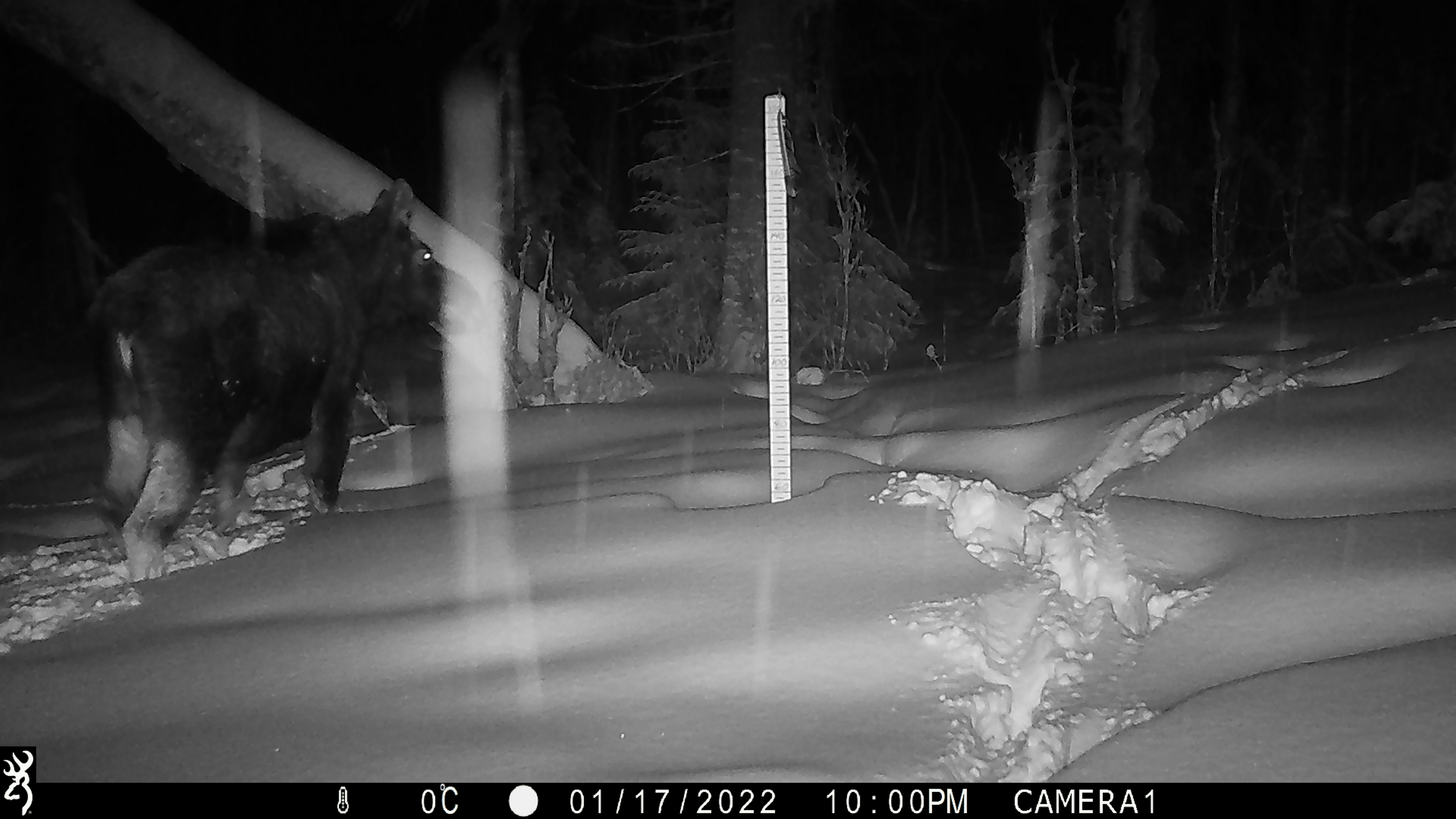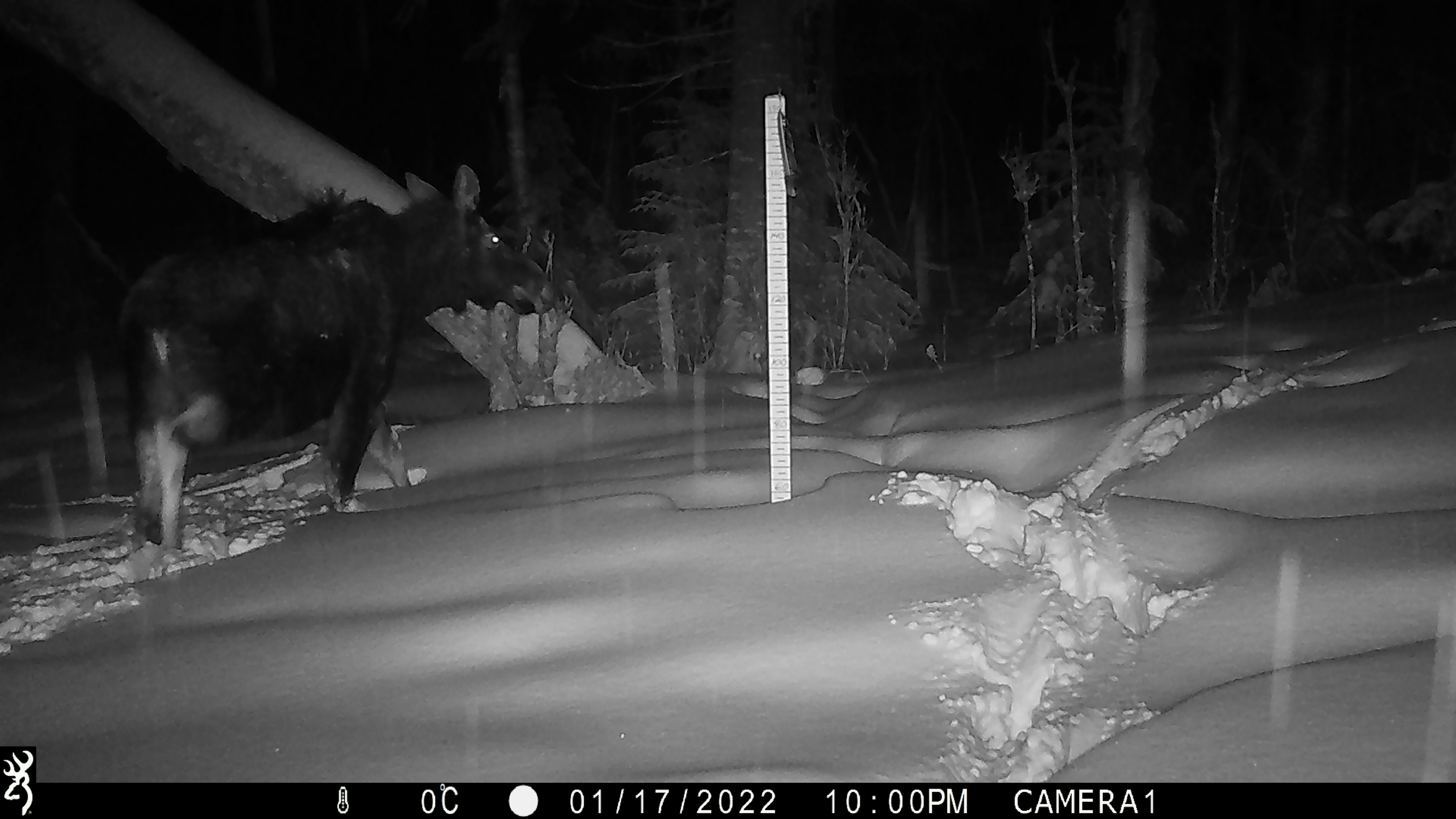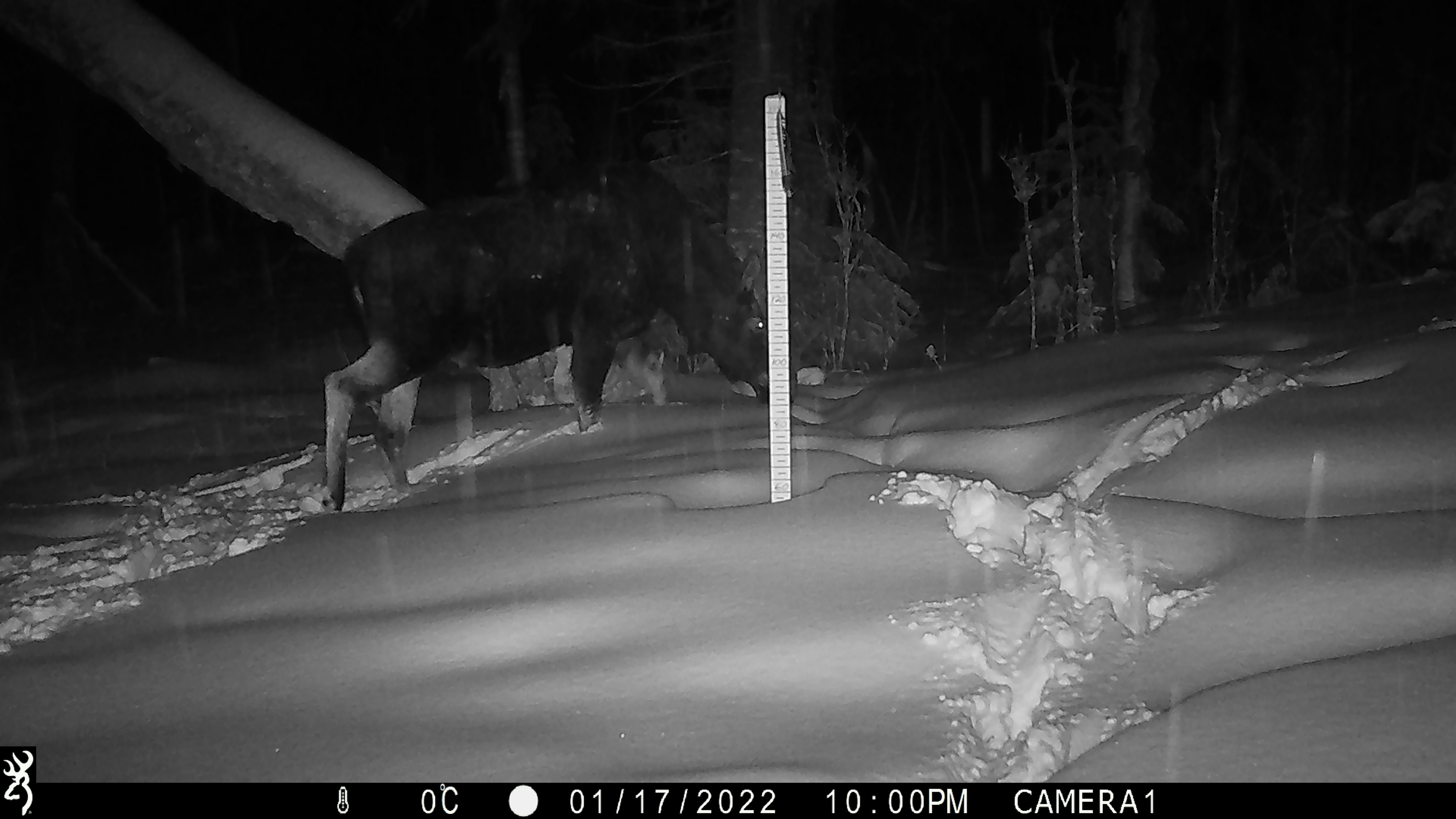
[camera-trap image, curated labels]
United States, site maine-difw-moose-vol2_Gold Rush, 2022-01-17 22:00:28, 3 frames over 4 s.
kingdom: Animalia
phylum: Chordata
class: Mammalia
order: Artiodactyla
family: Cervidae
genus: Alces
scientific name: Alces alces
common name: moose